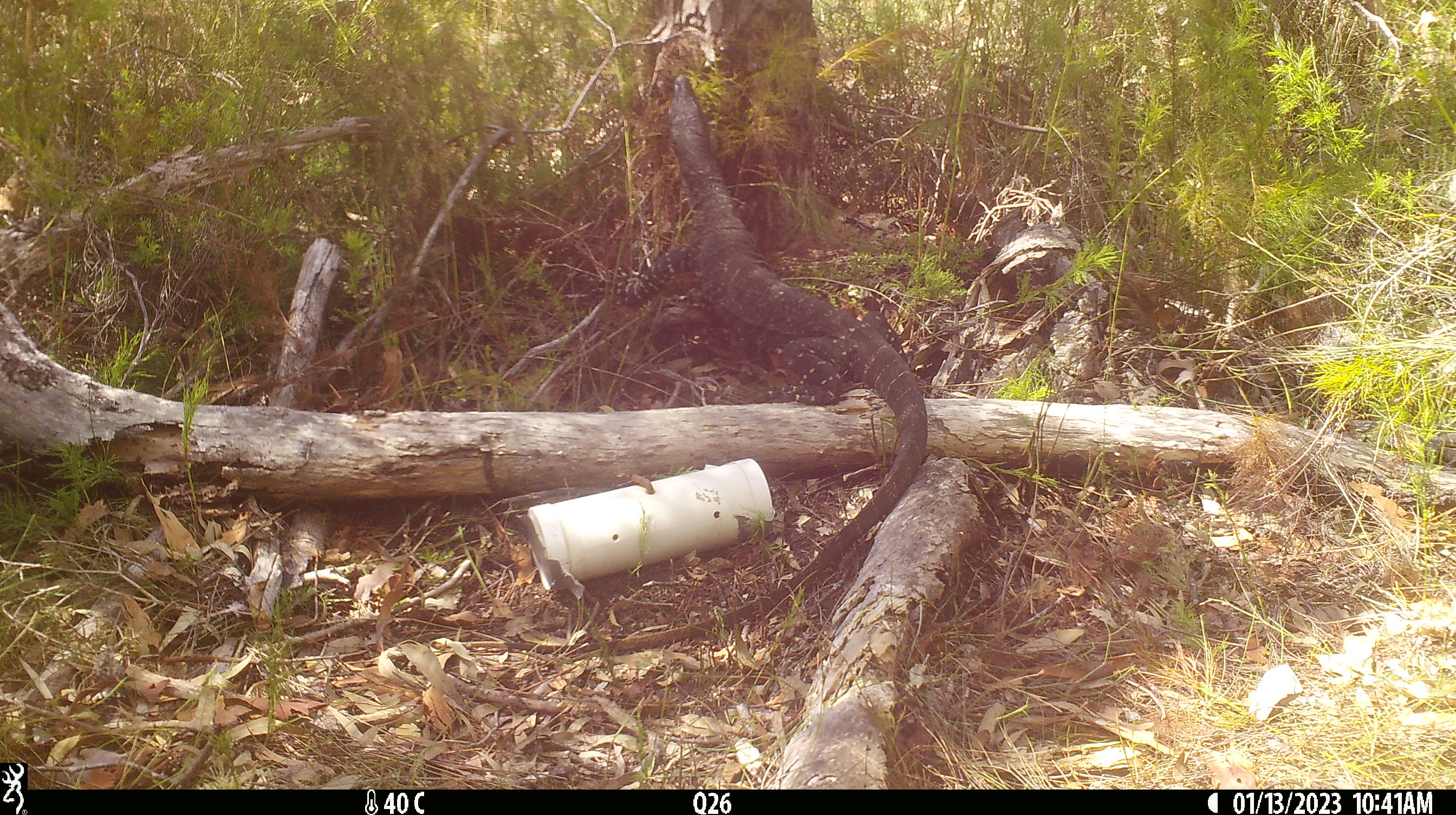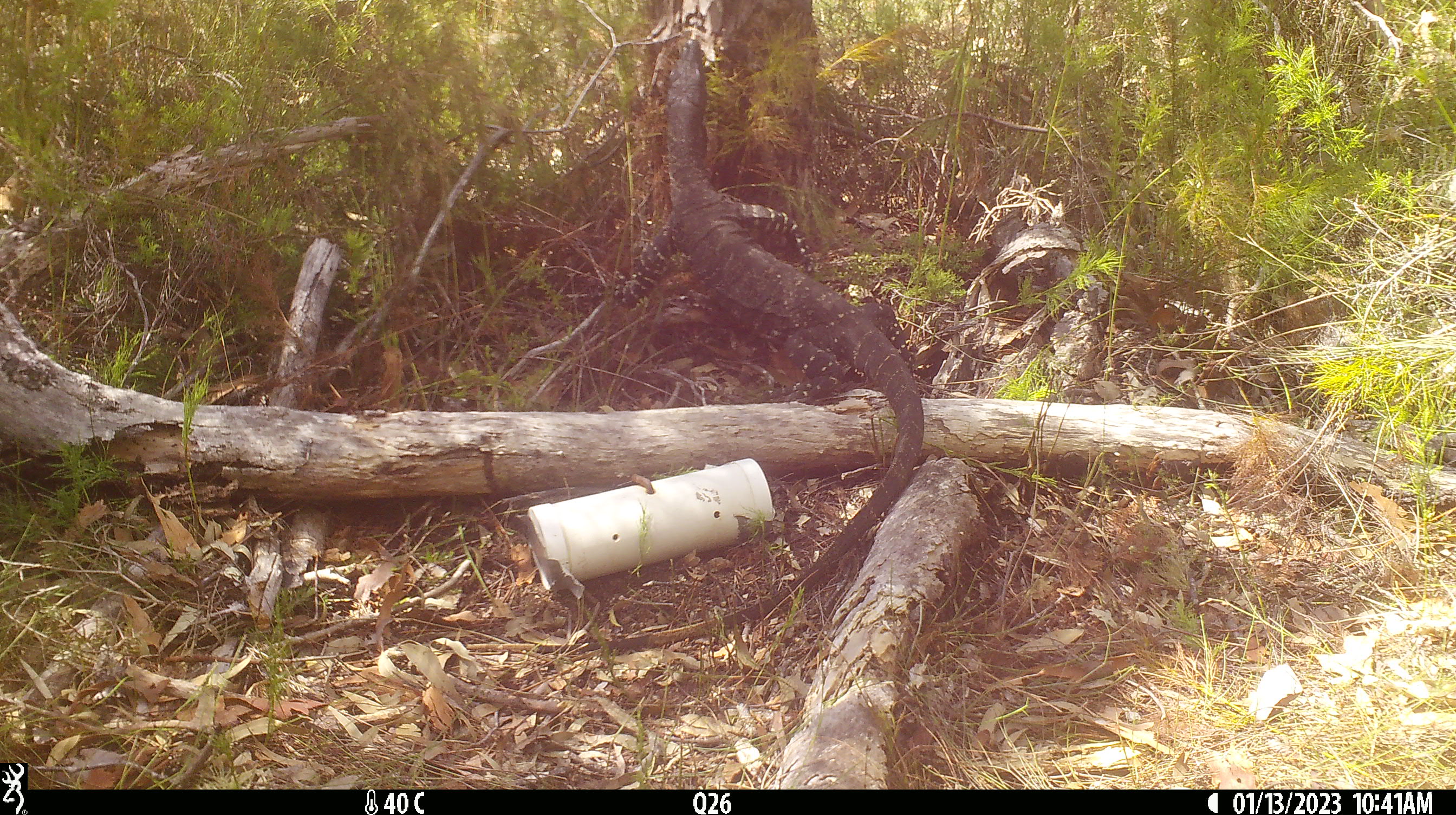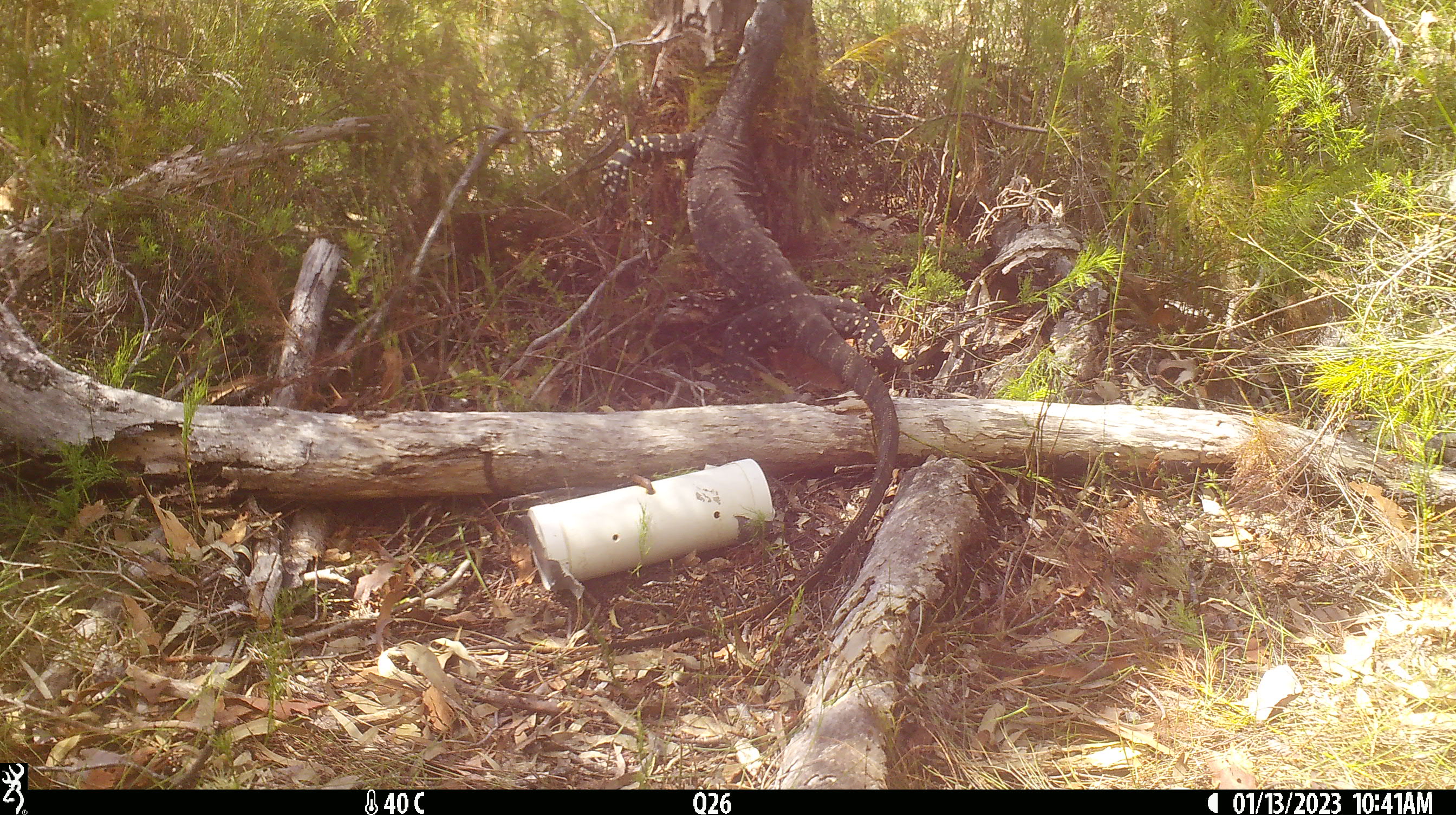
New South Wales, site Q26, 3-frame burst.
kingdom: Animalia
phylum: Chordata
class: Reptilia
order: Squamata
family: Varanidae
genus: Varanus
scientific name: Varanus varius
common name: lace monitor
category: goanna